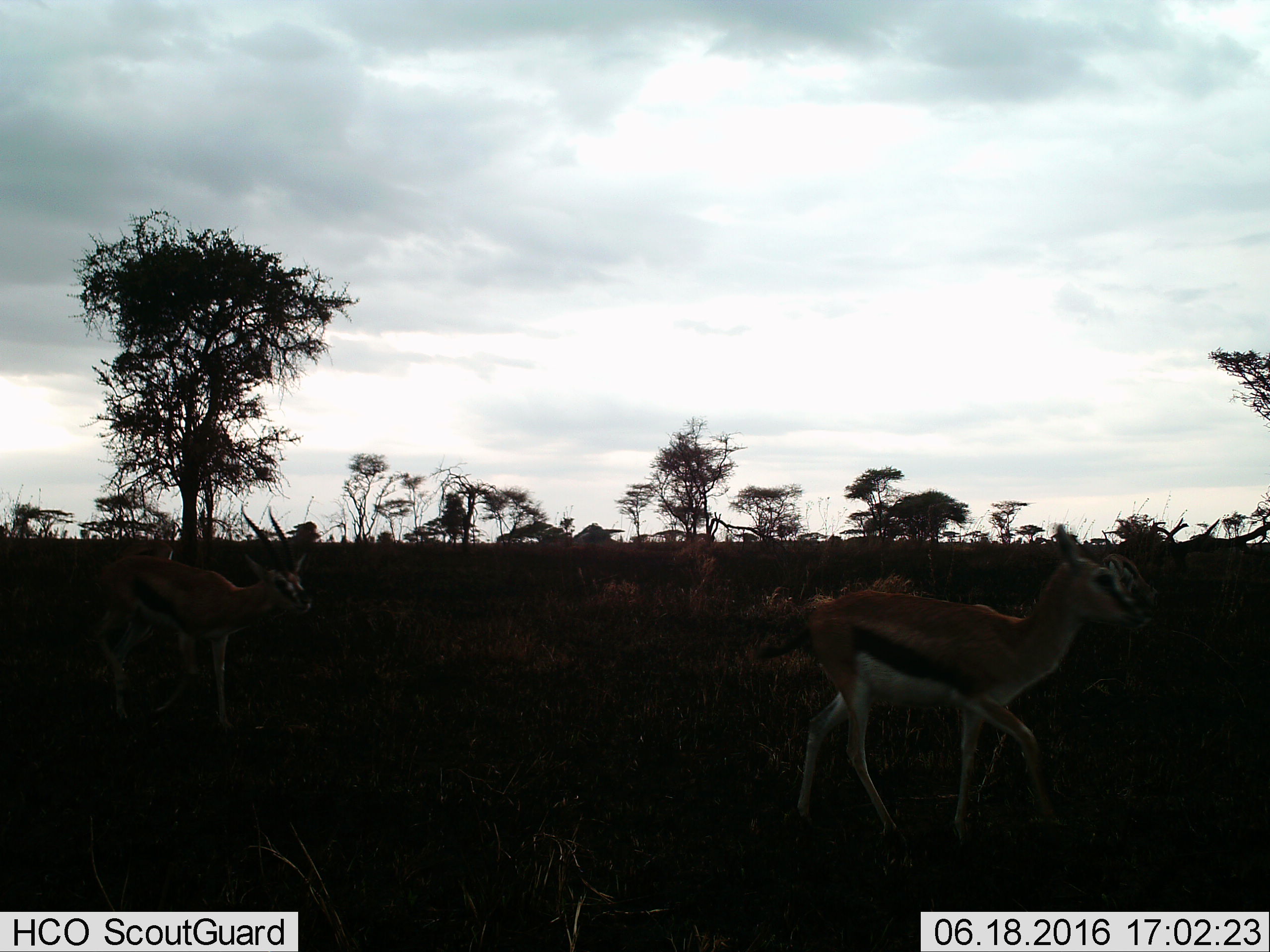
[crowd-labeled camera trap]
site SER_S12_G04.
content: unidentified animal